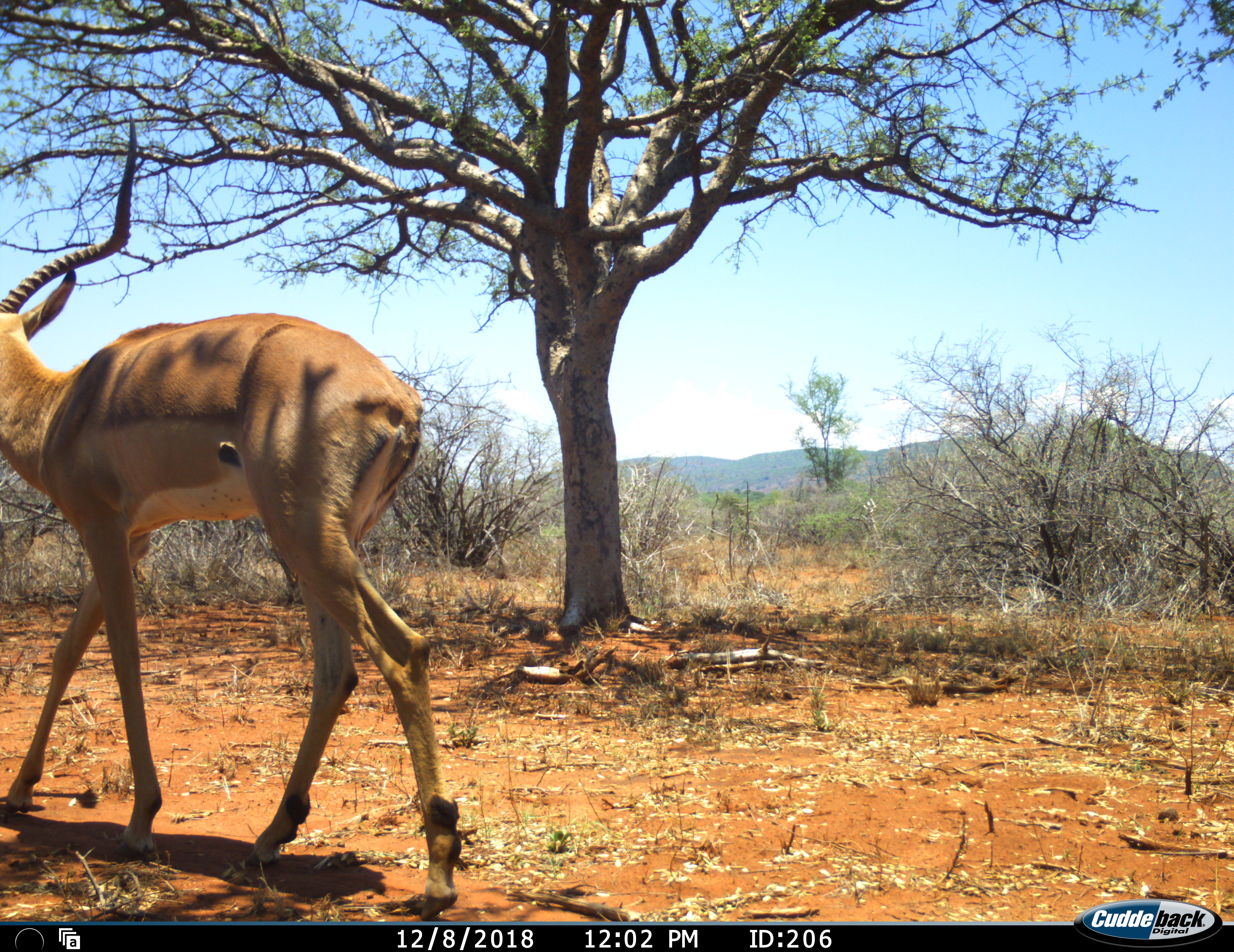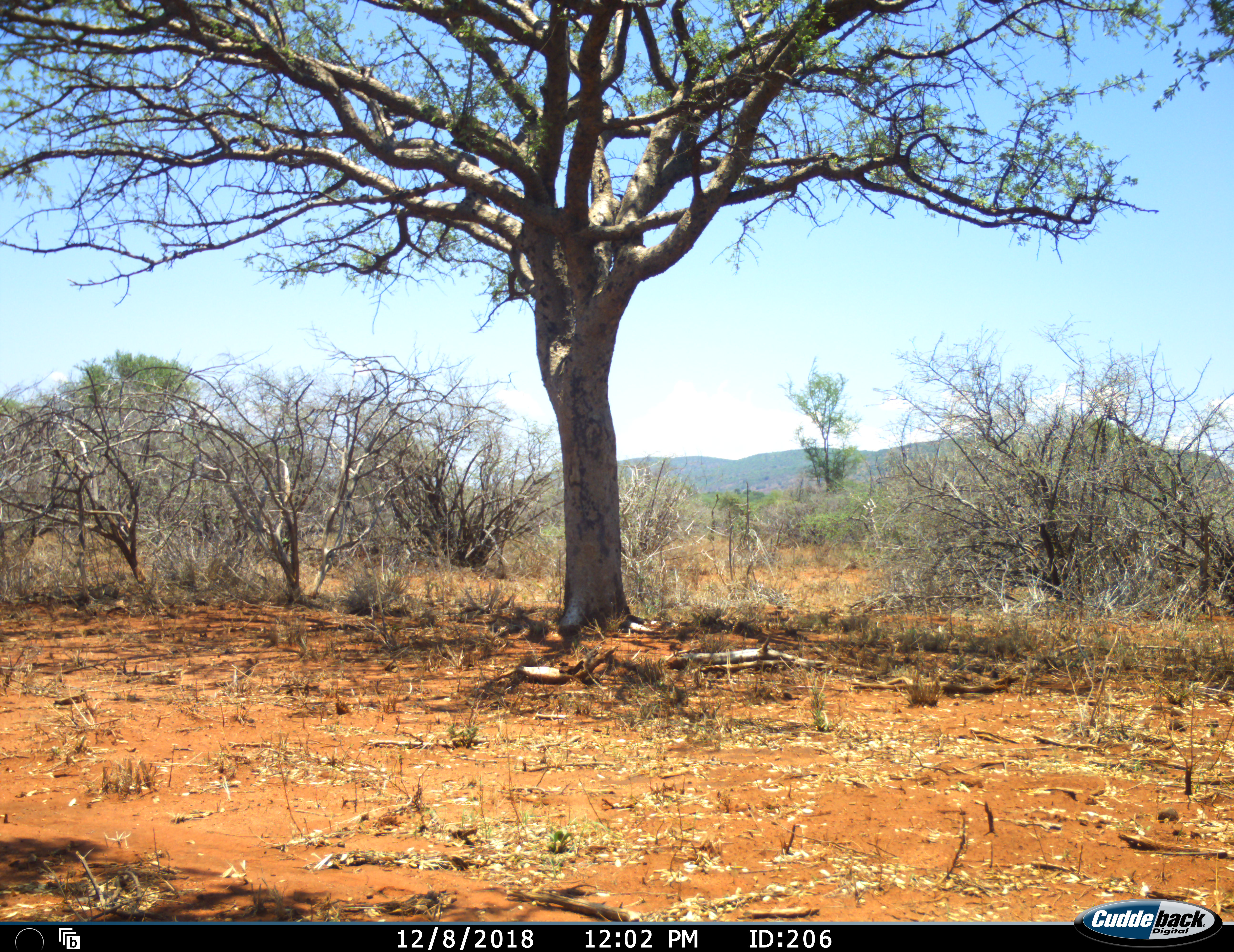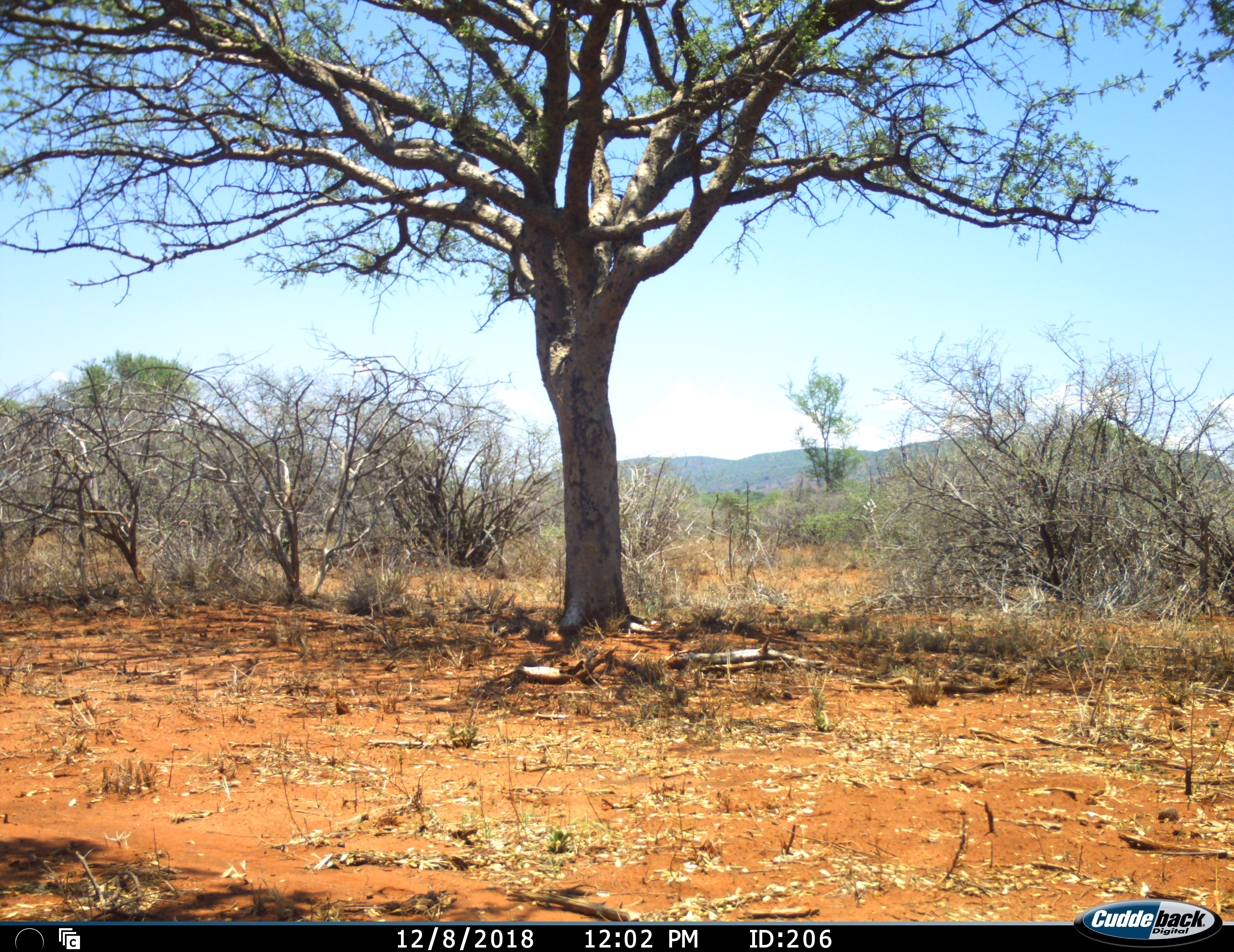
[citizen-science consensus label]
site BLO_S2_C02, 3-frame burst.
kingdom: Animalia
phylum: Chordata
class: Mammalia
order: Artiodactyla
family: Bovidae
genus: Aepyceros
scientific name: Aepyceros melampus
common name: impala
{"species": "impala (Aepyceros melampus)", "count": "1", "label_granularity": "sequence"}